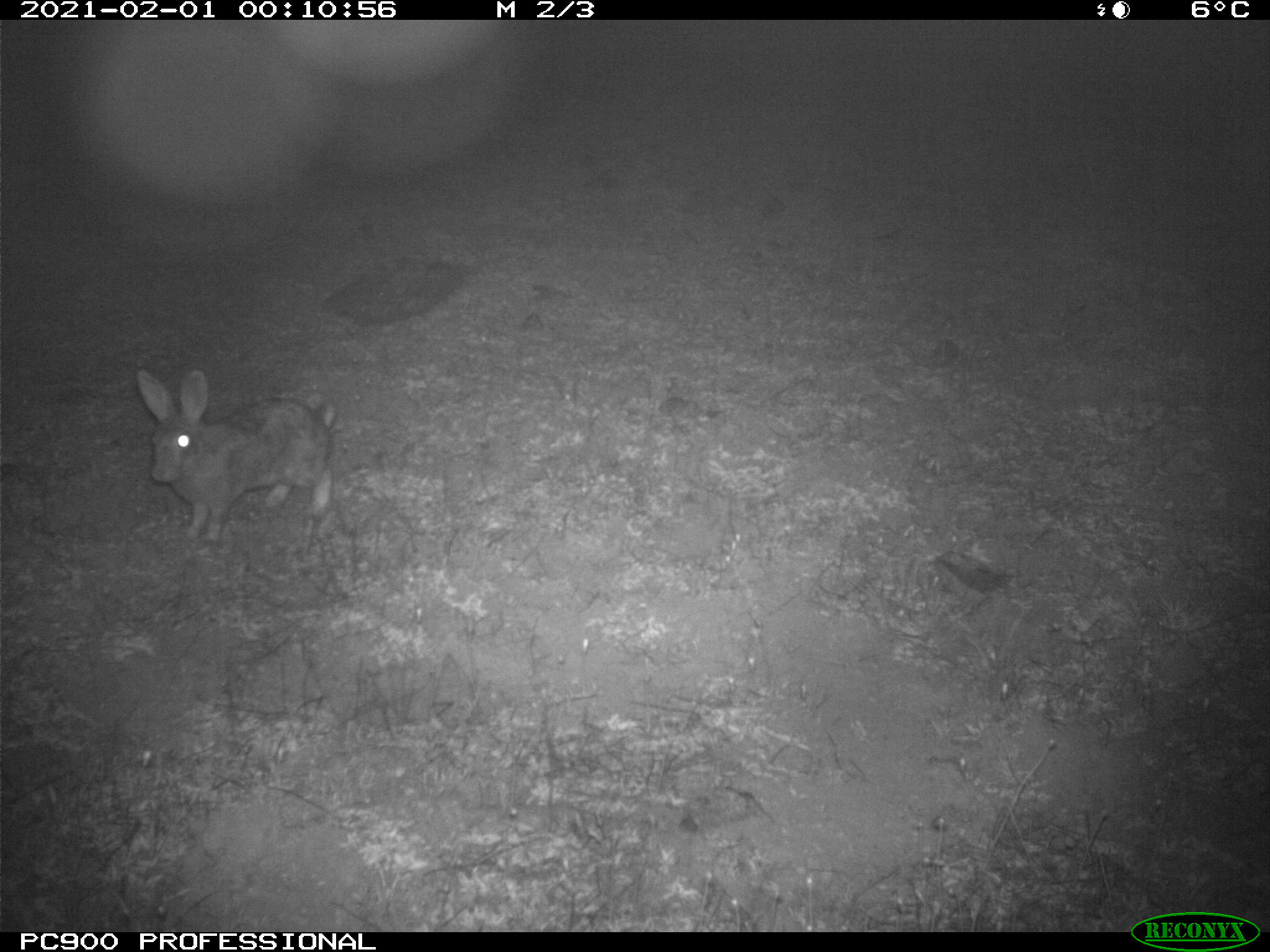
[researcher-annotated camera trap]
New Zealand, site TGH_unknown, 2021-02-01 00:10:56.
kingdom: Animalia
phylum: Chordata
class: Mammalia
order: Lagomorpha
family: Leporidae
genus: Oryctolagus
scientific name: Oryctolagus cuniculus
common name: european rabbit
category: rabbit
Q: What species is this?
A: Rabbit (european rabbit) (Oryctolagus cuniculus).